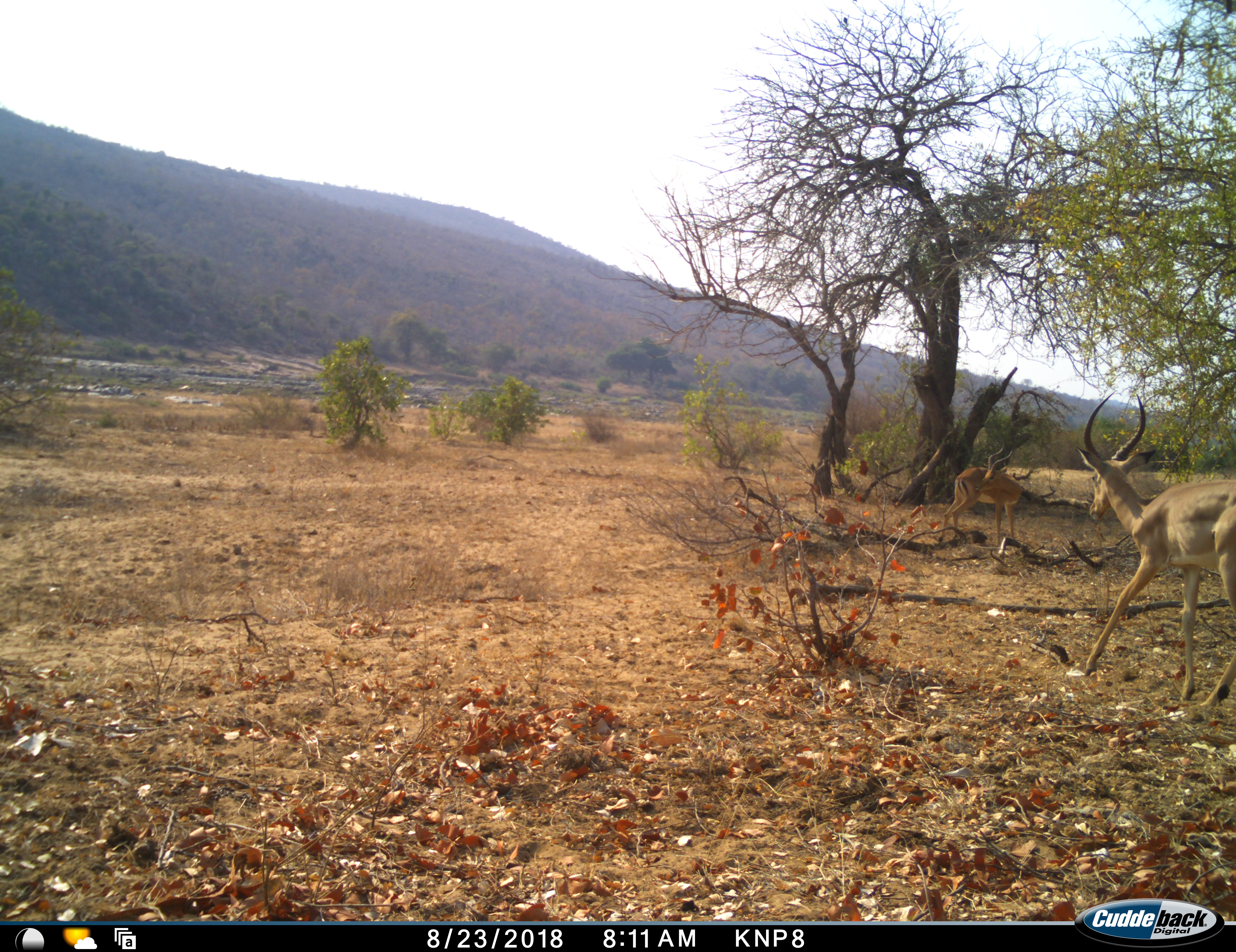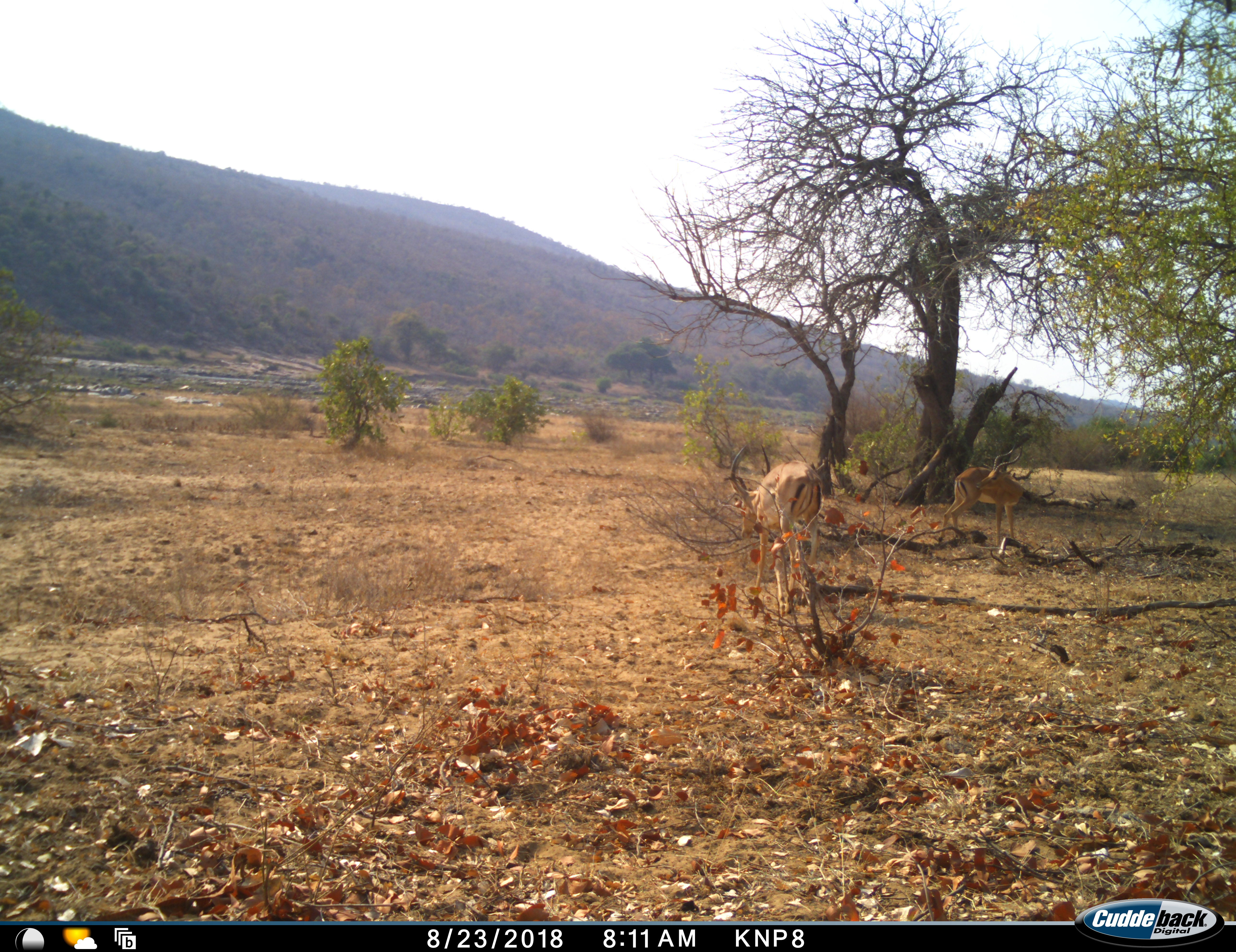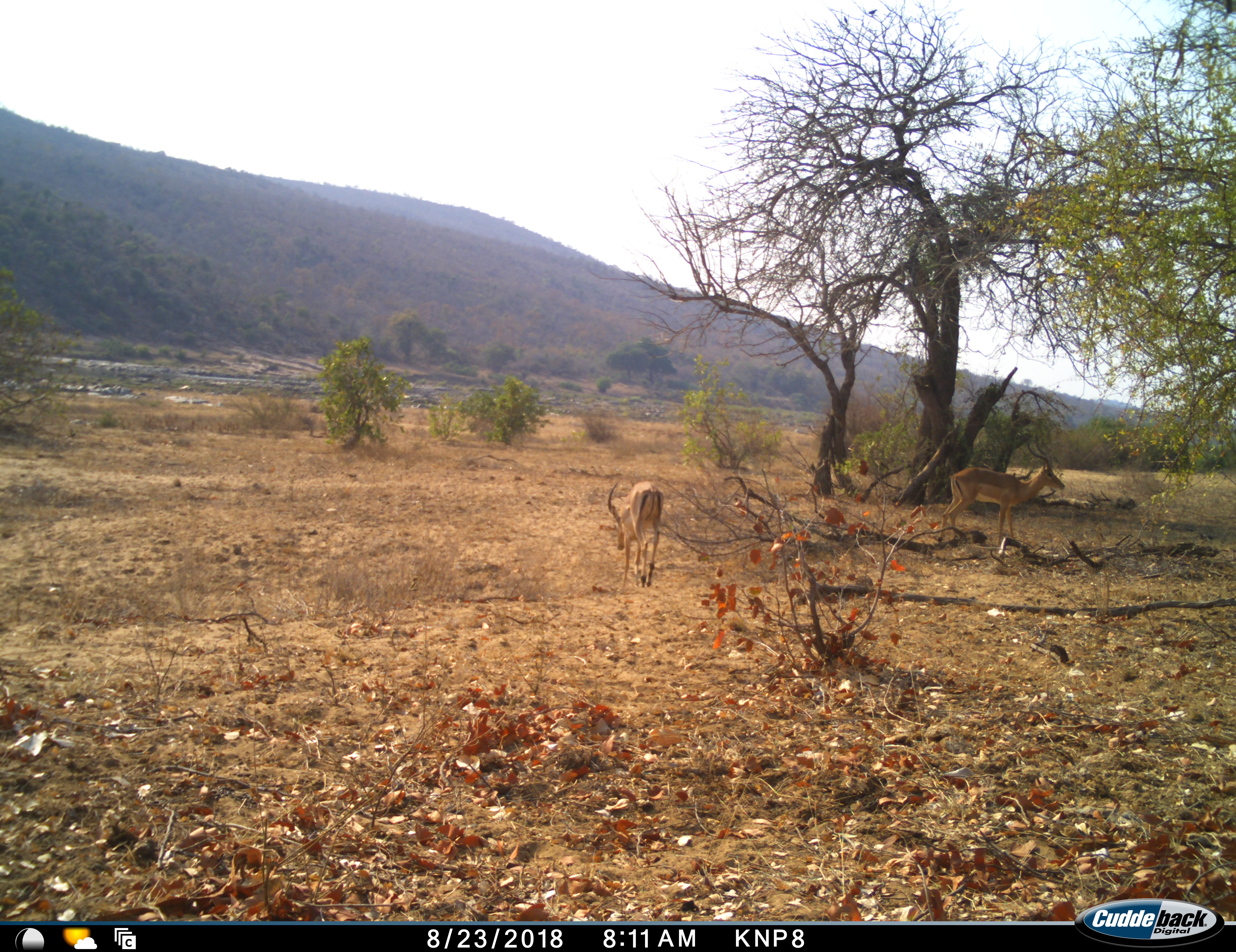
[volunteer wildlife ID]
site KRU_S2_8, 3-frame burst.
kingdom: Animalia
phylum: Chordata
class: Mammalia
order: Artiodactyla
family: Bovidae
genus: Aepyceros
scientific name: Aepyceros melampus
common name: impala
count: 2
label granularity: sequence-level